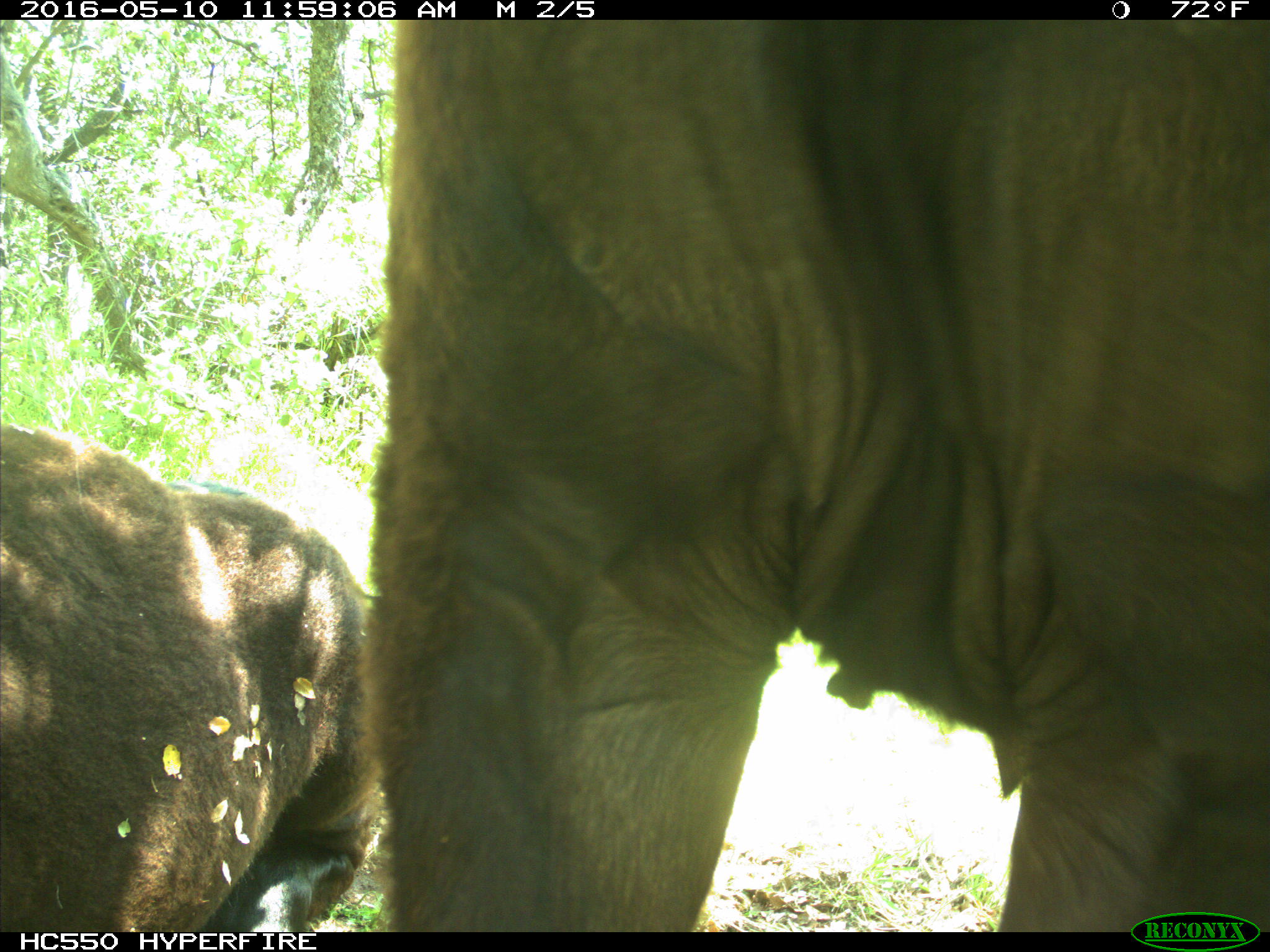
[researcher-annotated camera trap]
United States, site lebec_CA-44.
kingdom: Animalia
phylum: Chordata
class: Mammalia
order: Artiodactyla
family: Bovidae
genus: Bos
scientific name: Bos taurus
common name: domestic cow